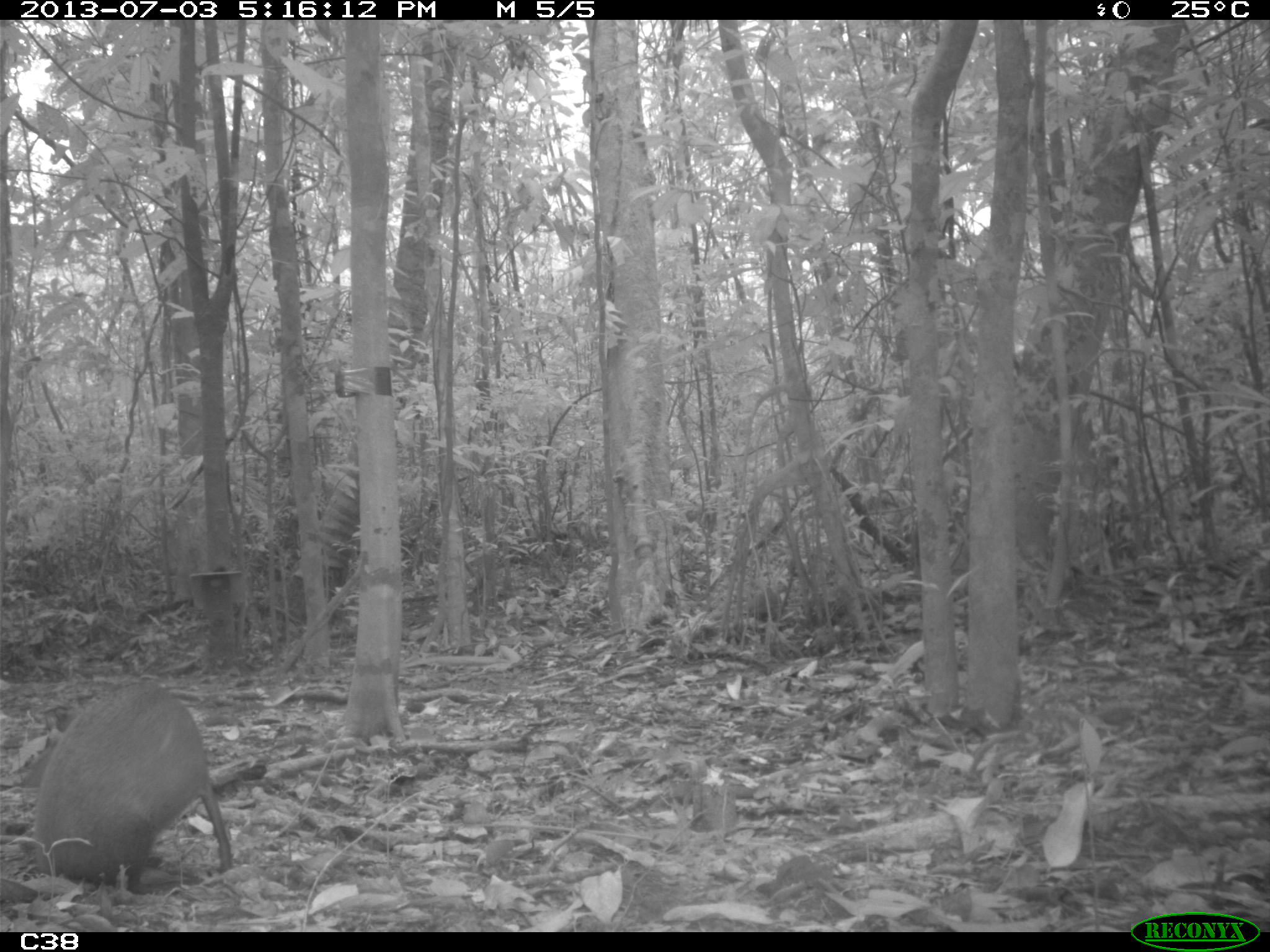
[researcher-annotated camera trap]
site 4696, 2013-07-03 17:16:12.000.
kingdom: Animalia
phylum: Chordata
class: Mammalia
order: Rodentia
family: Dasyproctidae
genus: Dasyprocta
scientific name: Dasyprocta leporina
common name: red-rumped agouti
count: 1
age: adult